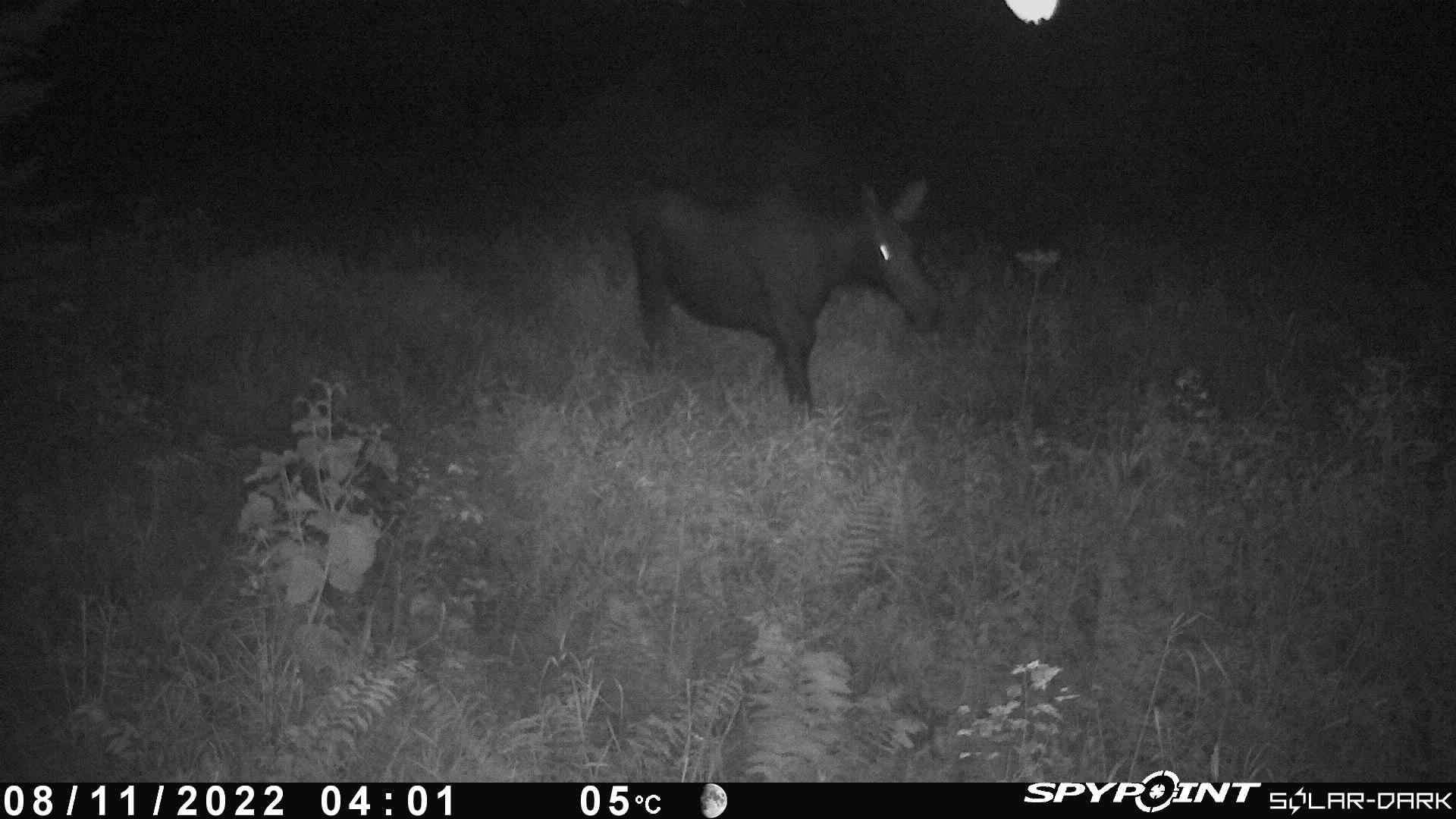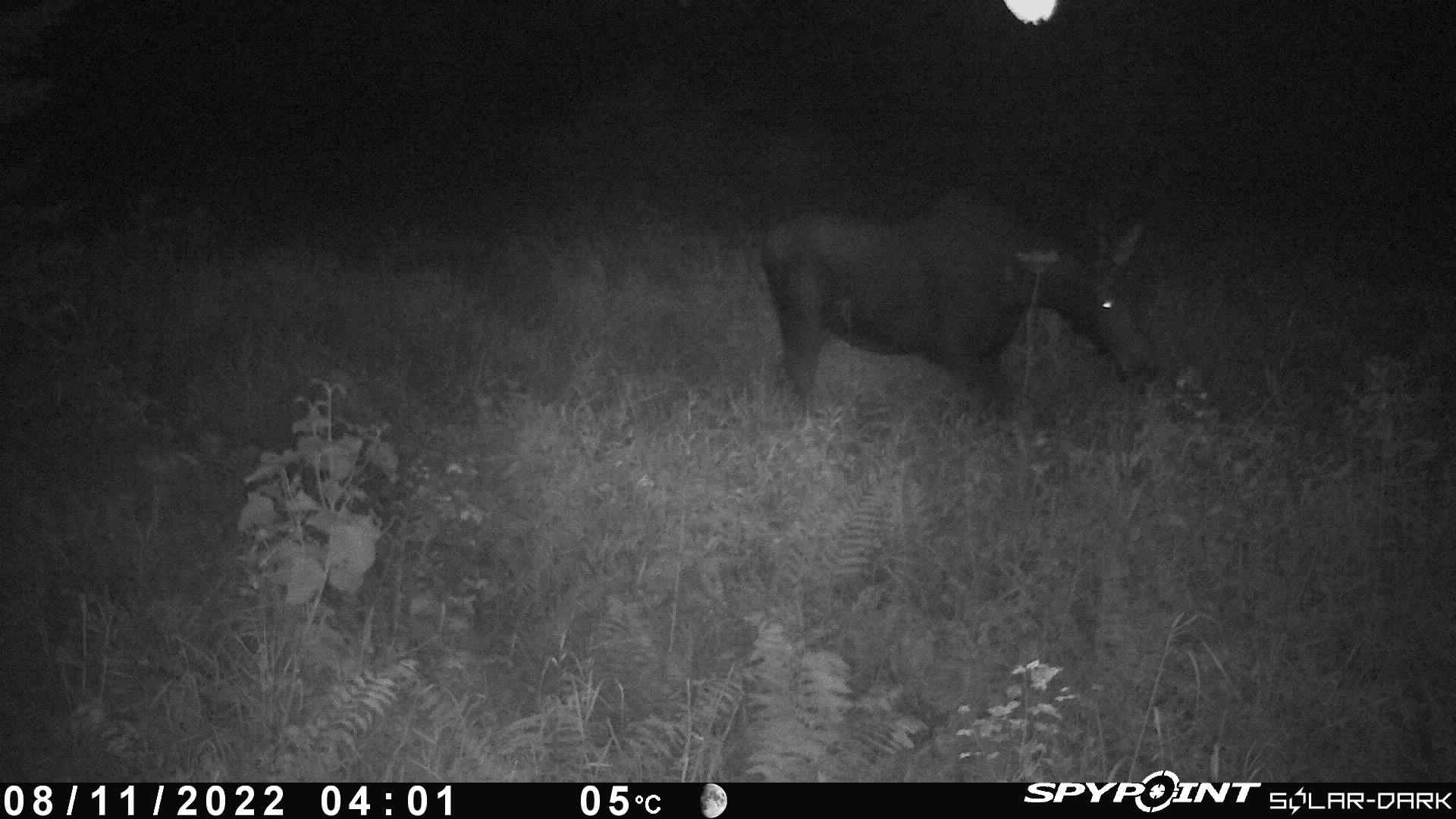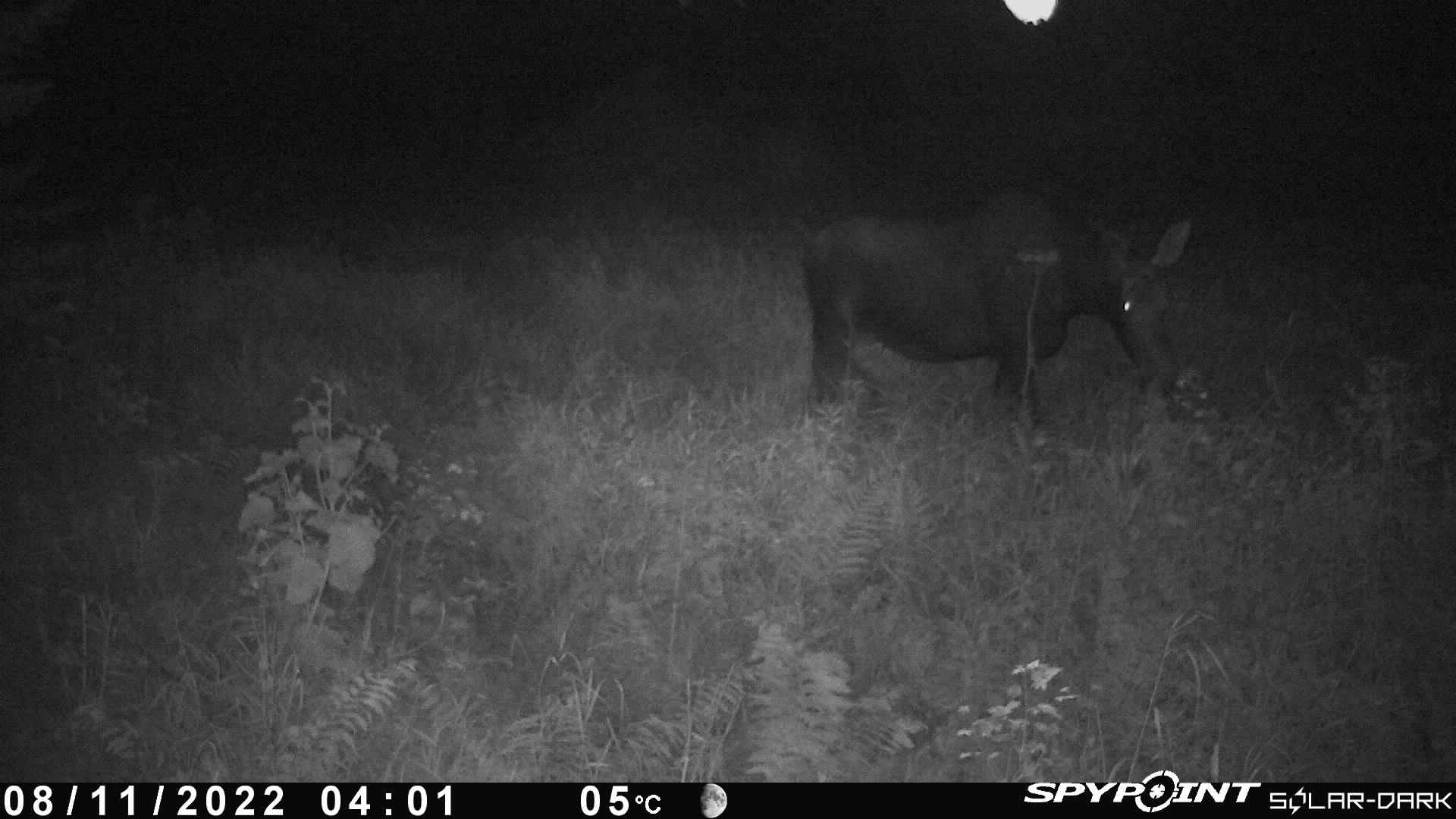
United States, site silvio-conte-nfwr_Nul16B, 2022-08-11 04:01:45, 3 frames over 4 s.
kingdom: Animalia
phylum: Chordata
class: Mammalia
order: Artiodactyla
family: Cervidae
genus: Alces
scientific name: Alces alces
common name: moose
Moose (Alces alces).